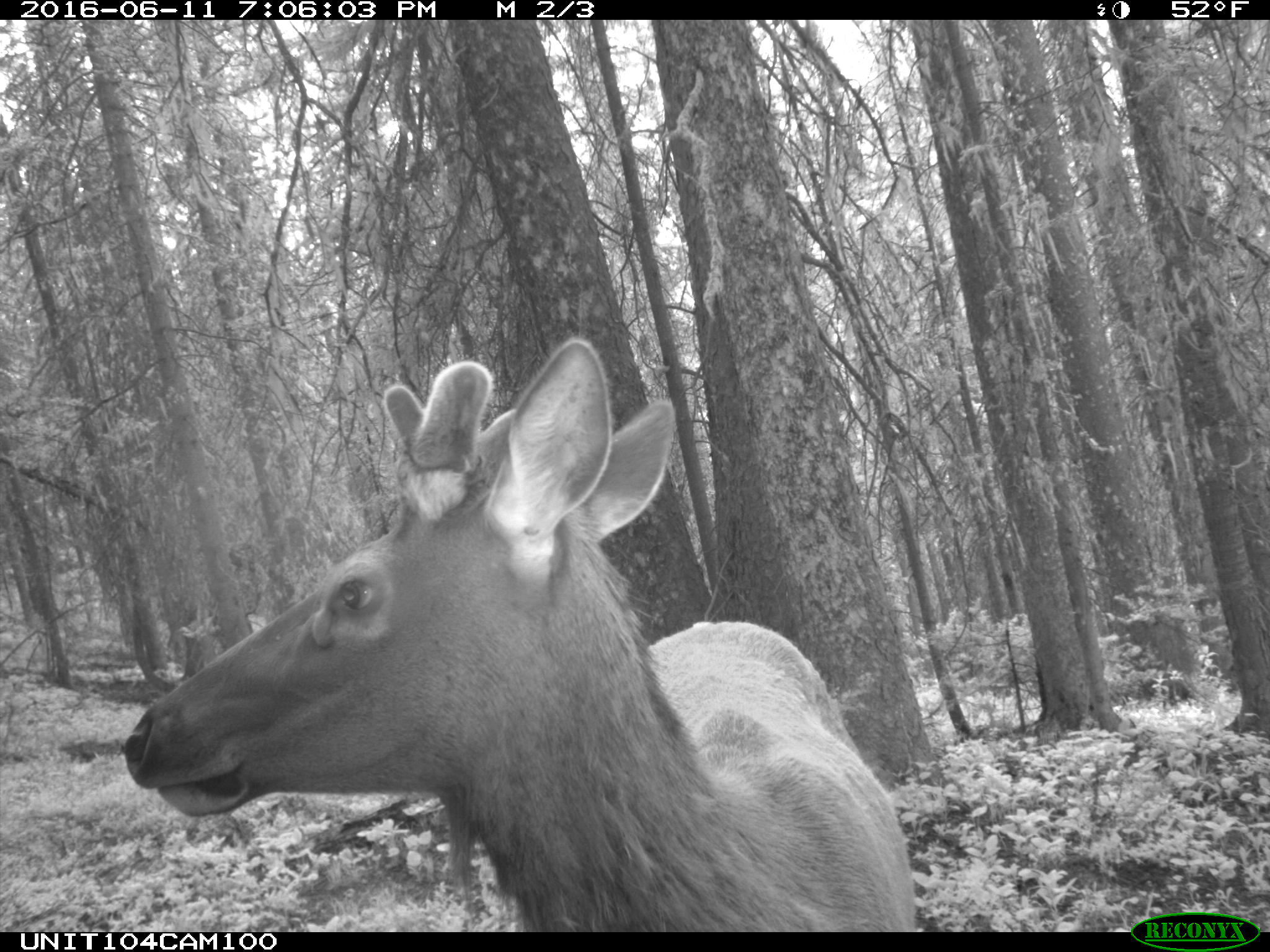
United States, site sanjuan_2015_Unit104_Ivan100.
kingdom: Animalia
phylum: Chordata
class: Mammalia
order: Artiodactyla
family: Cervidae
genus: Cervus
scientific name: Cervus elaphus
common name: red deer